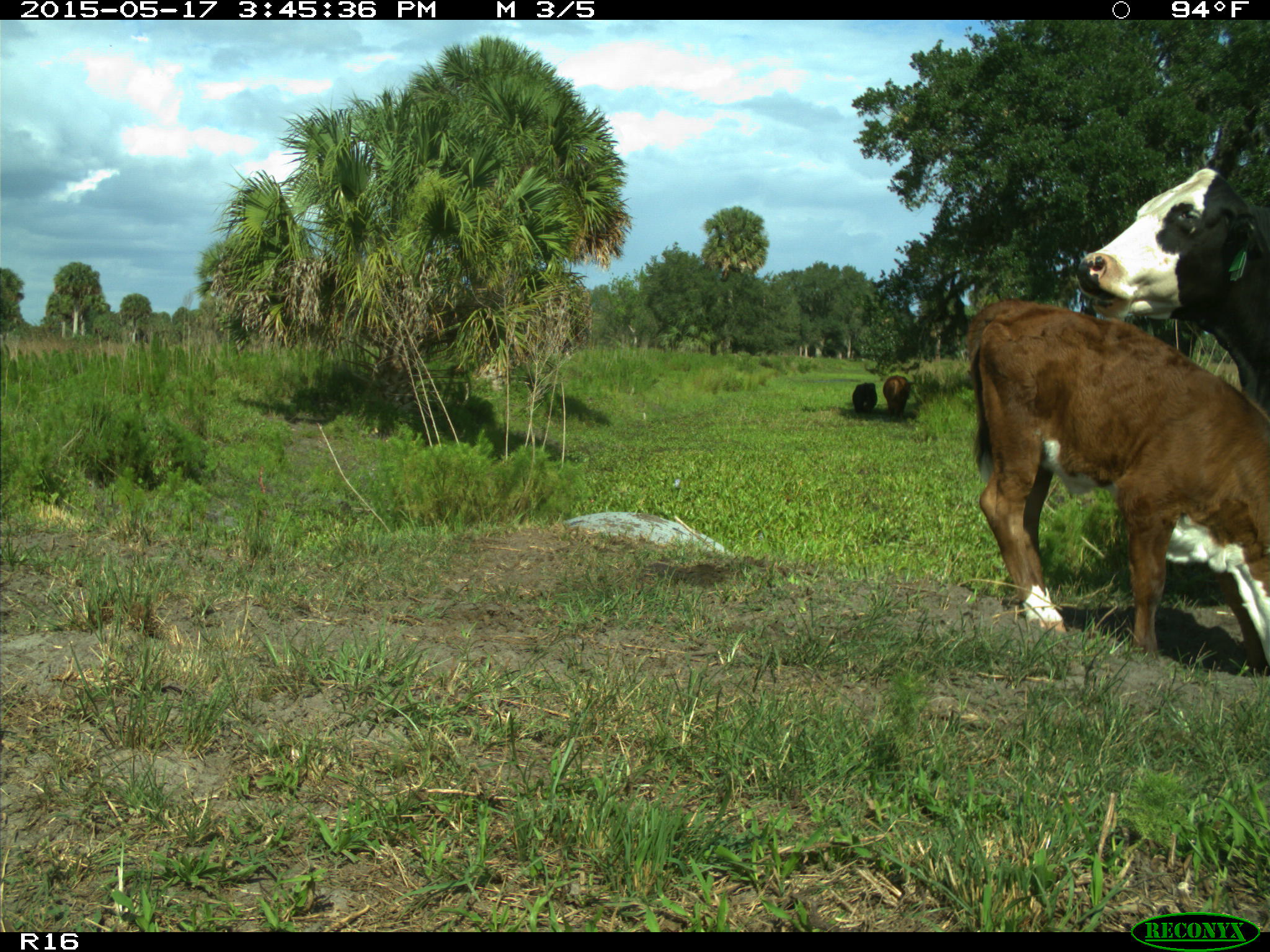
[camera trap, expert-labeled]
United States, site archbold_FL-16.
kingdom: Animalia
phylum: Chordata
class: Mammalia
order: Artiodactyla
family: Bovidae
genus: Bos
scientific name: Bos taurus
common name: domestic cow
Bos taurus (domestic cow).